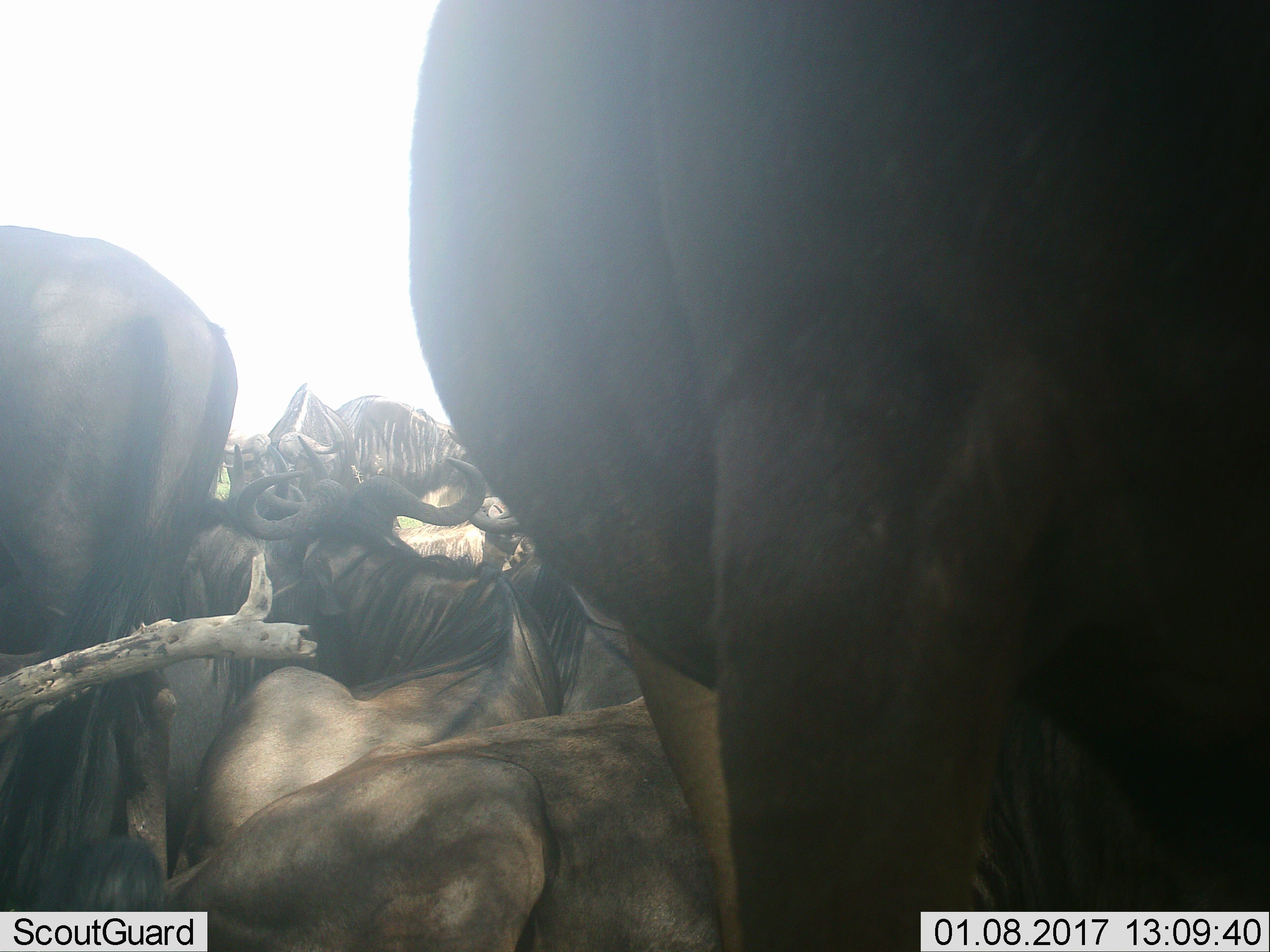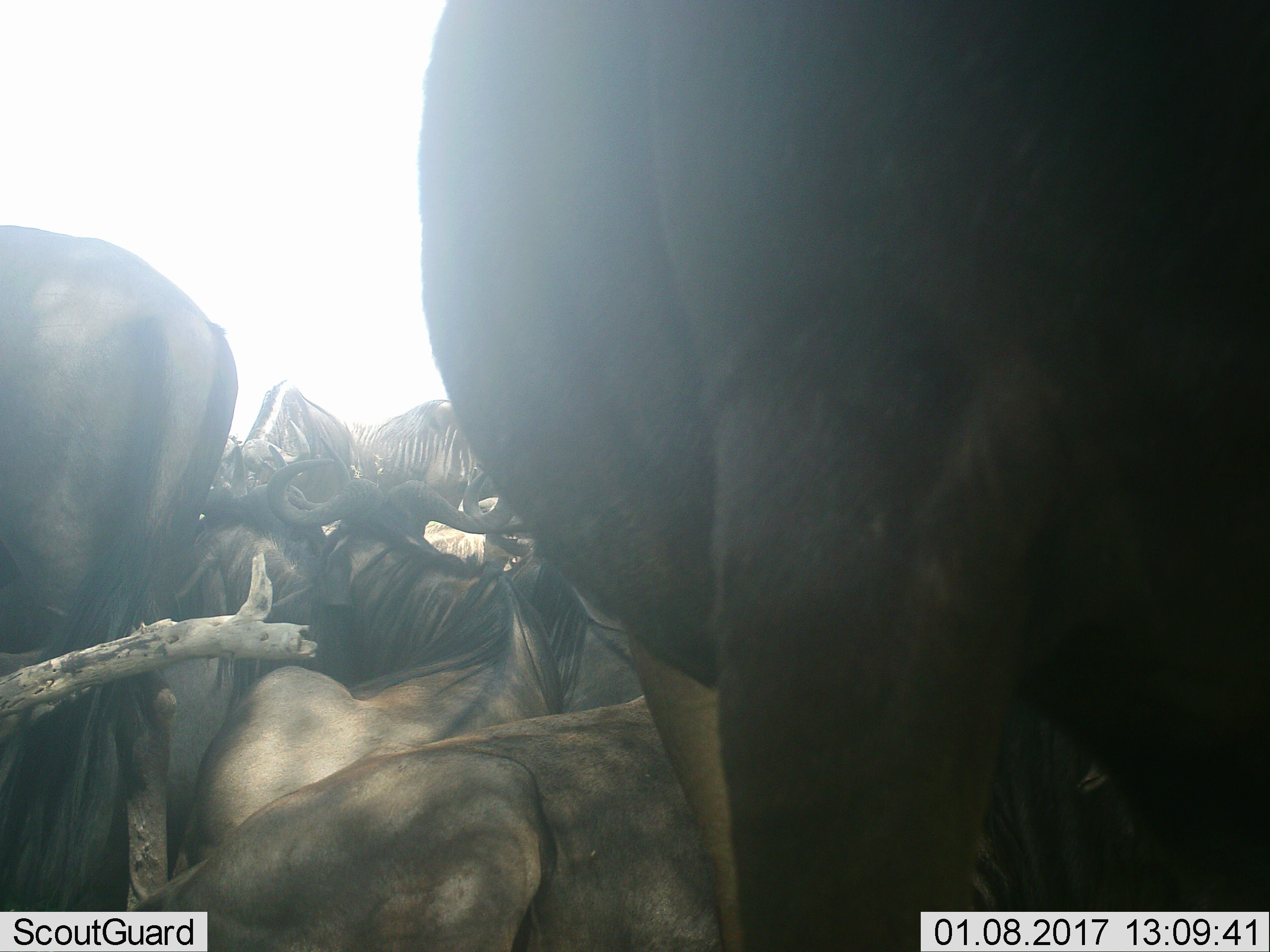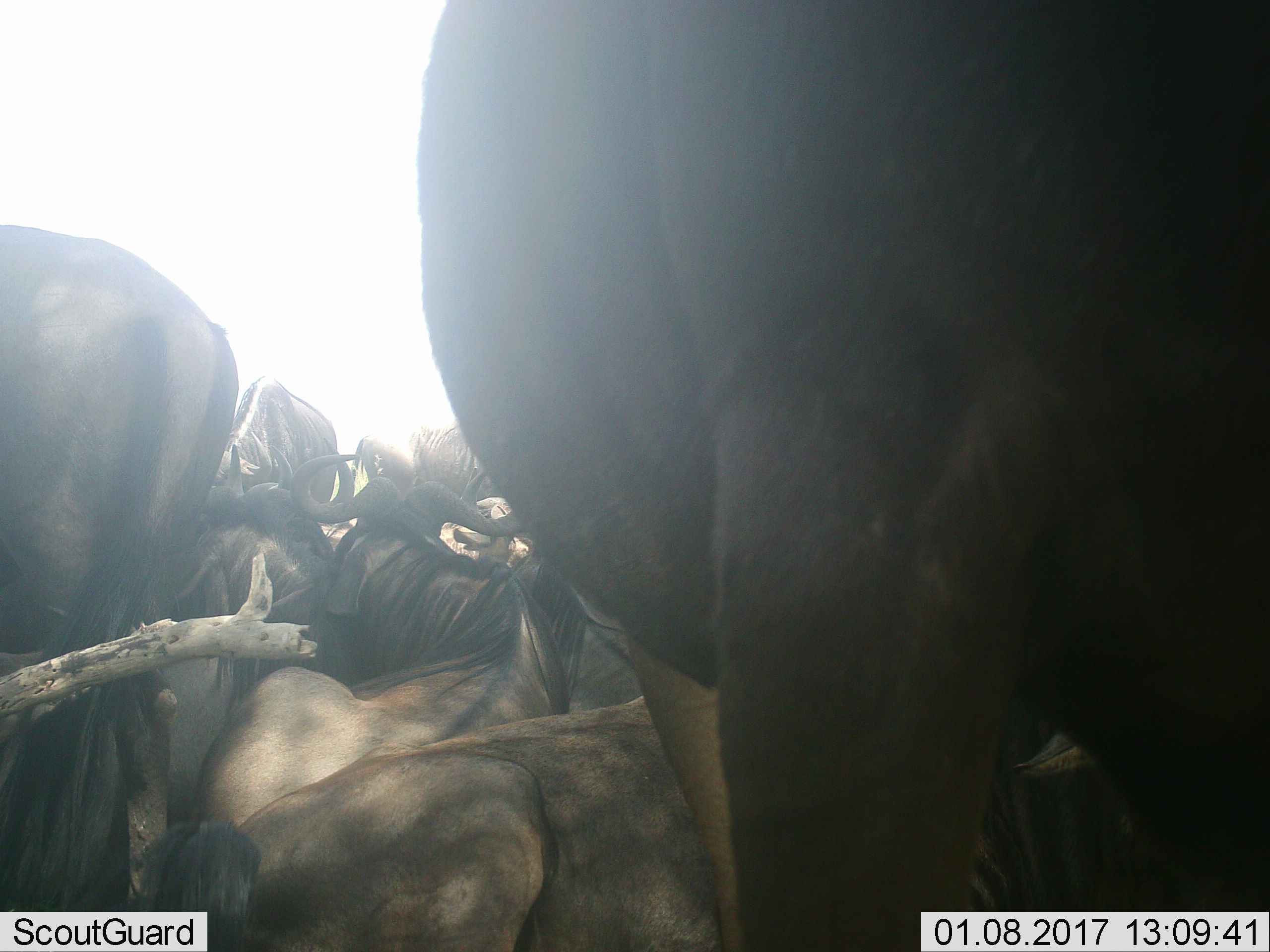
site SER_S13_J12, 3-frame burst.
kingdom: Animalia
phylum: Chordata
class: Mammalia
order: Artiodactyla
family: Bovidae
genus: Connochaetes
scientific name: Connochaetes taurinus taurinus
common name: blue wildebeest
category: wildebeestblue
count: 7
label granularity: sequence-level